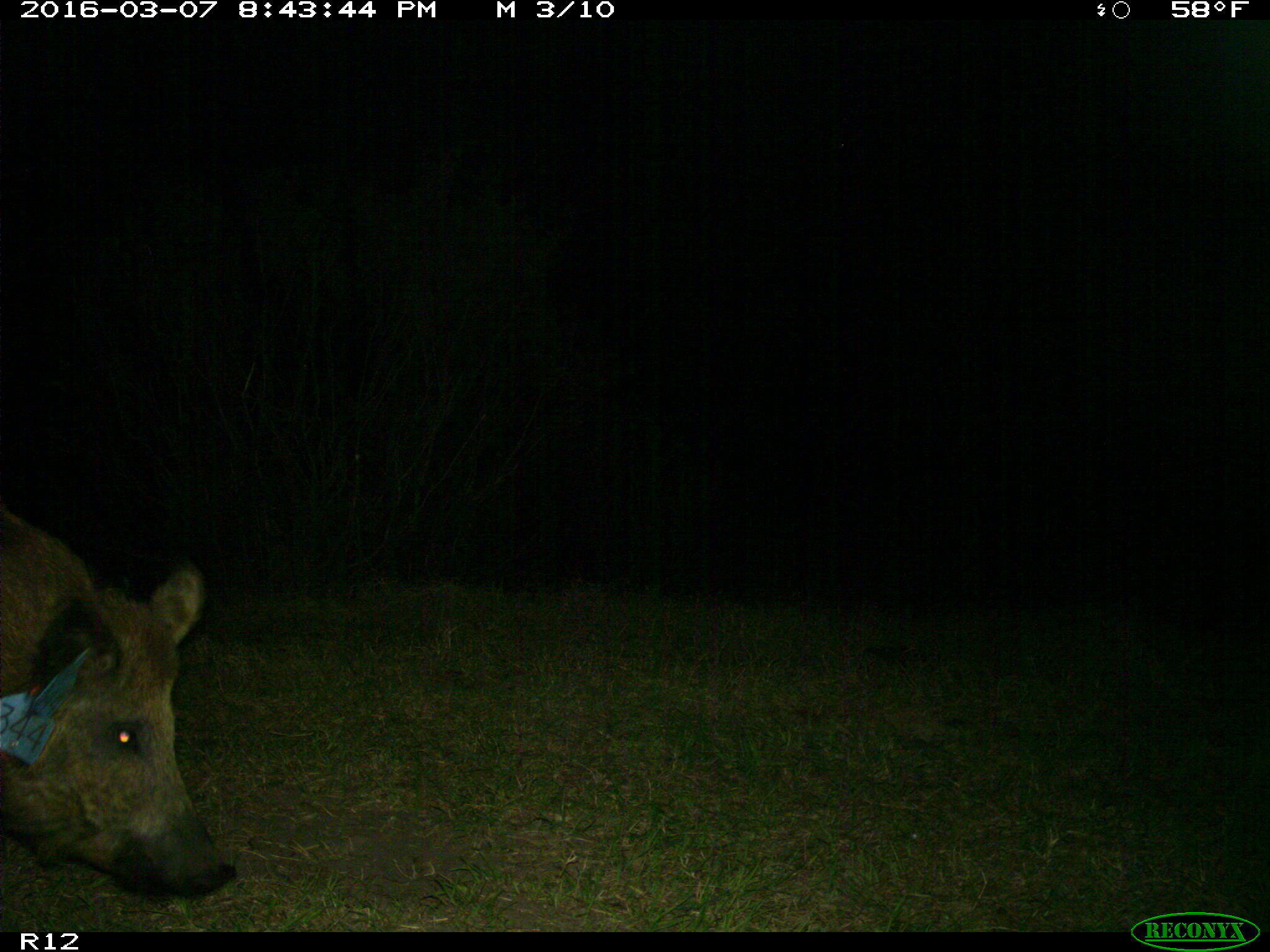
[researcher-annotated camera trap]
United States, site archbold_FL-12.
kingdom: Animalia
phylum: Chordata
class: Mammalia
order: Artiodactyla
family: Suidae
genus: Sus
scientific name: Sus scrofa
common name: wild boar